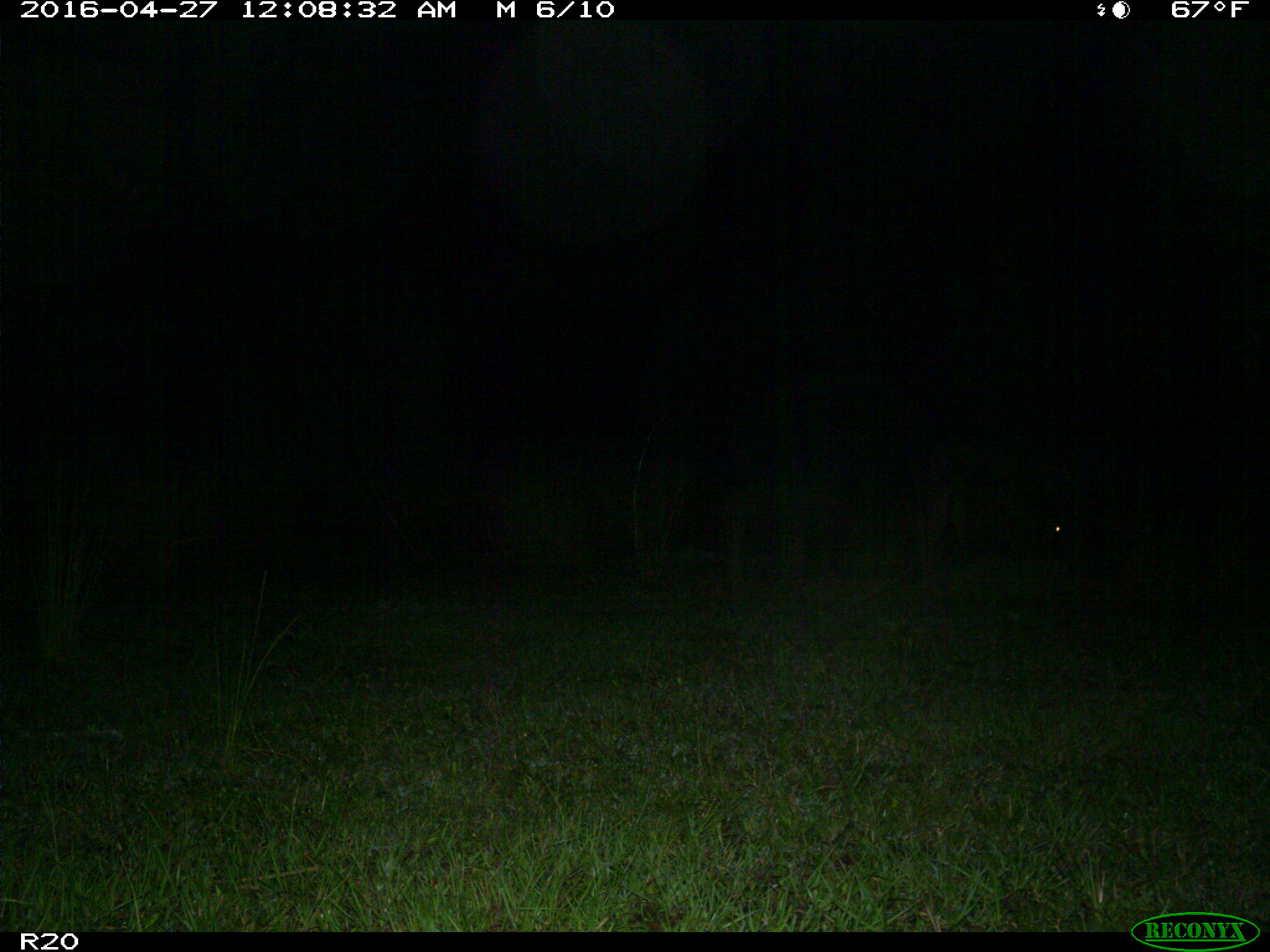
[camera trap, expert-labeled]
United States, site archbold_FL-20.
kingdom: Animalia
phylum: Chordata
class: Mammalia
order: Artiodactyla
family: Bovidae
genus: Bos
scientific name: Bos taurus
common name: domestic cow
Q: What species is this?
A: Bos taurus (domestic cow).